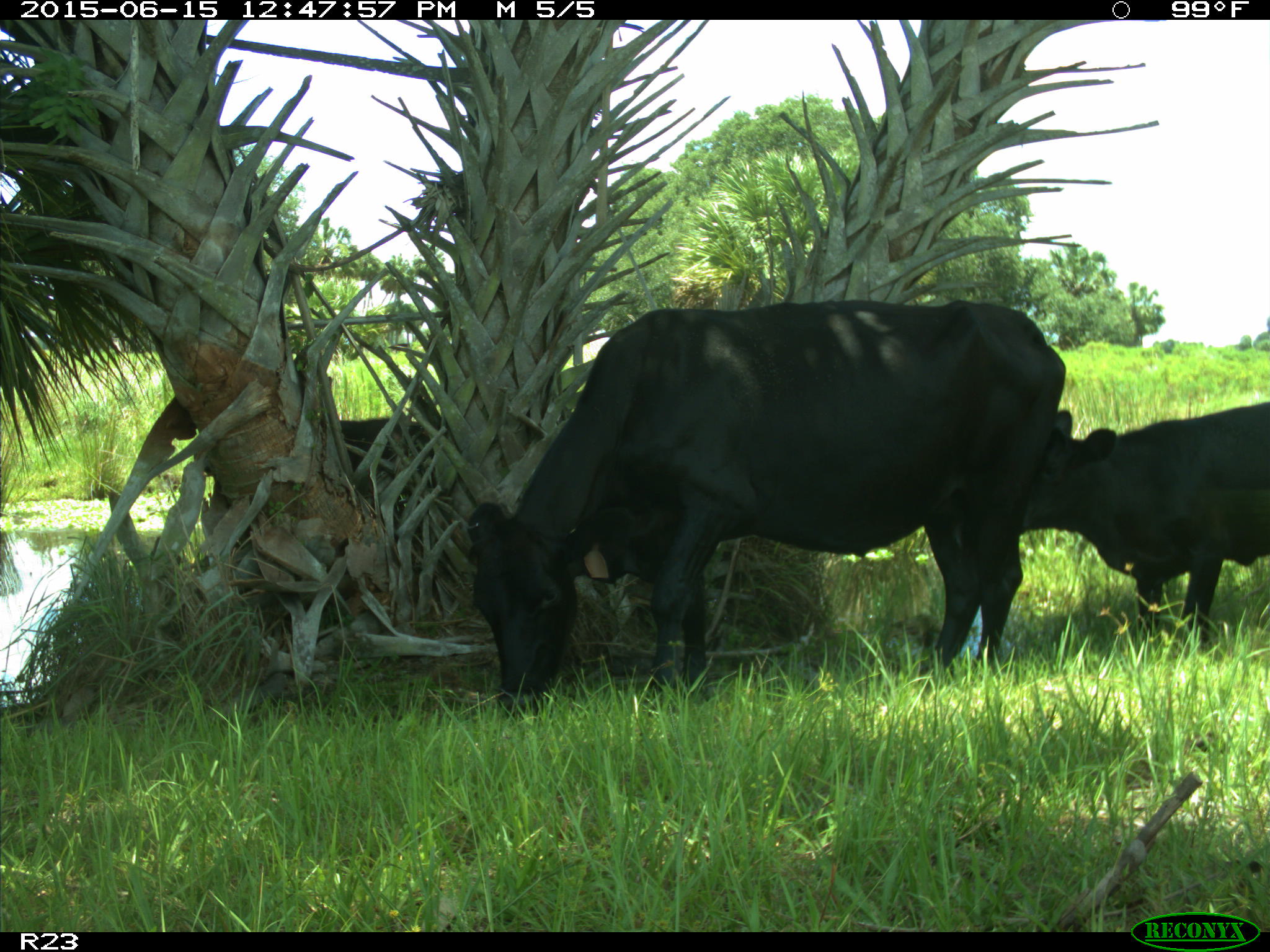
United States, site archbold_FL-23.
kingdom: Animalia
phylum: Chordata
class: Mammalia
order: Artiodactyla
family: Bovidae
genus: Bos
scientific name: Bos taurus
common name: domestic cow